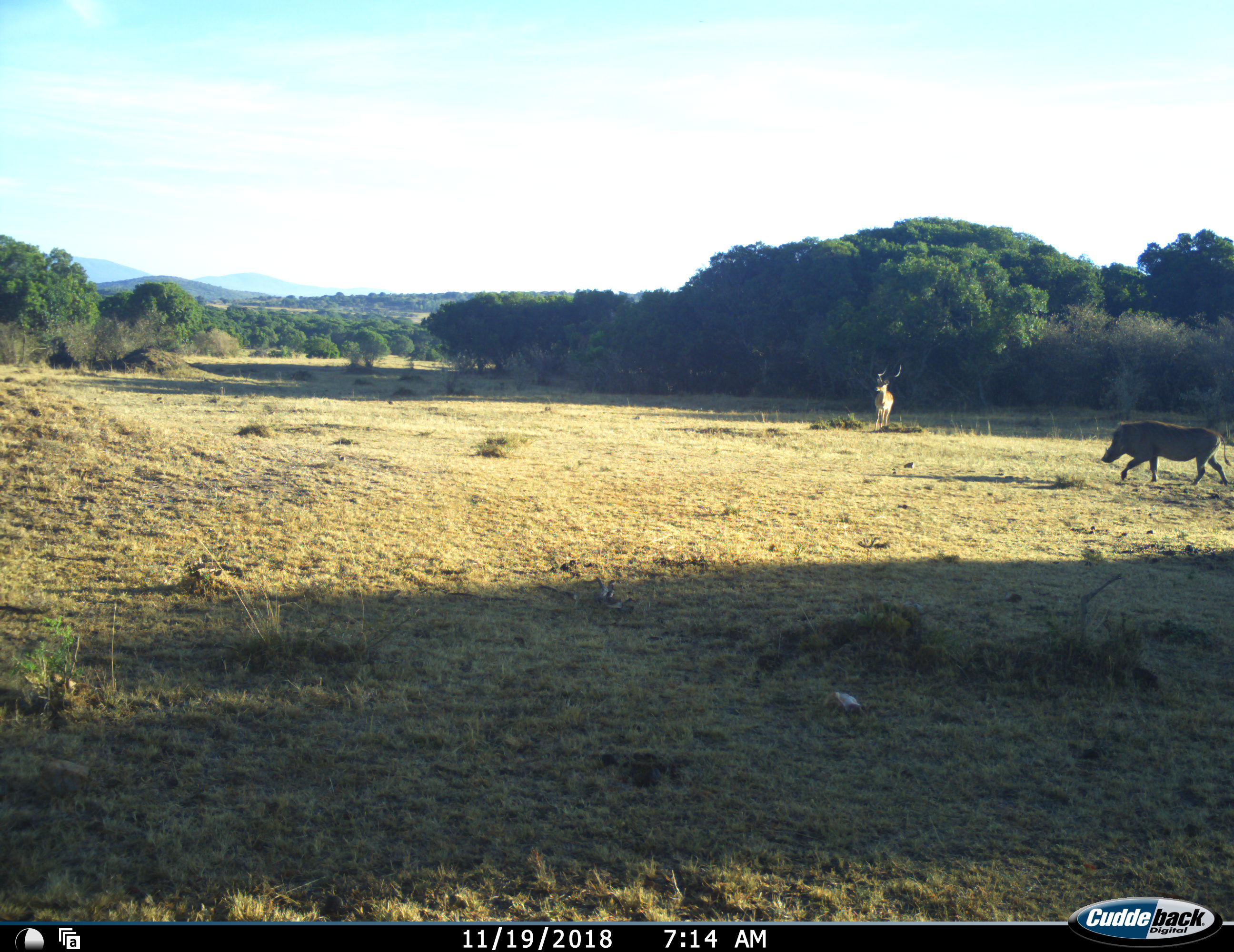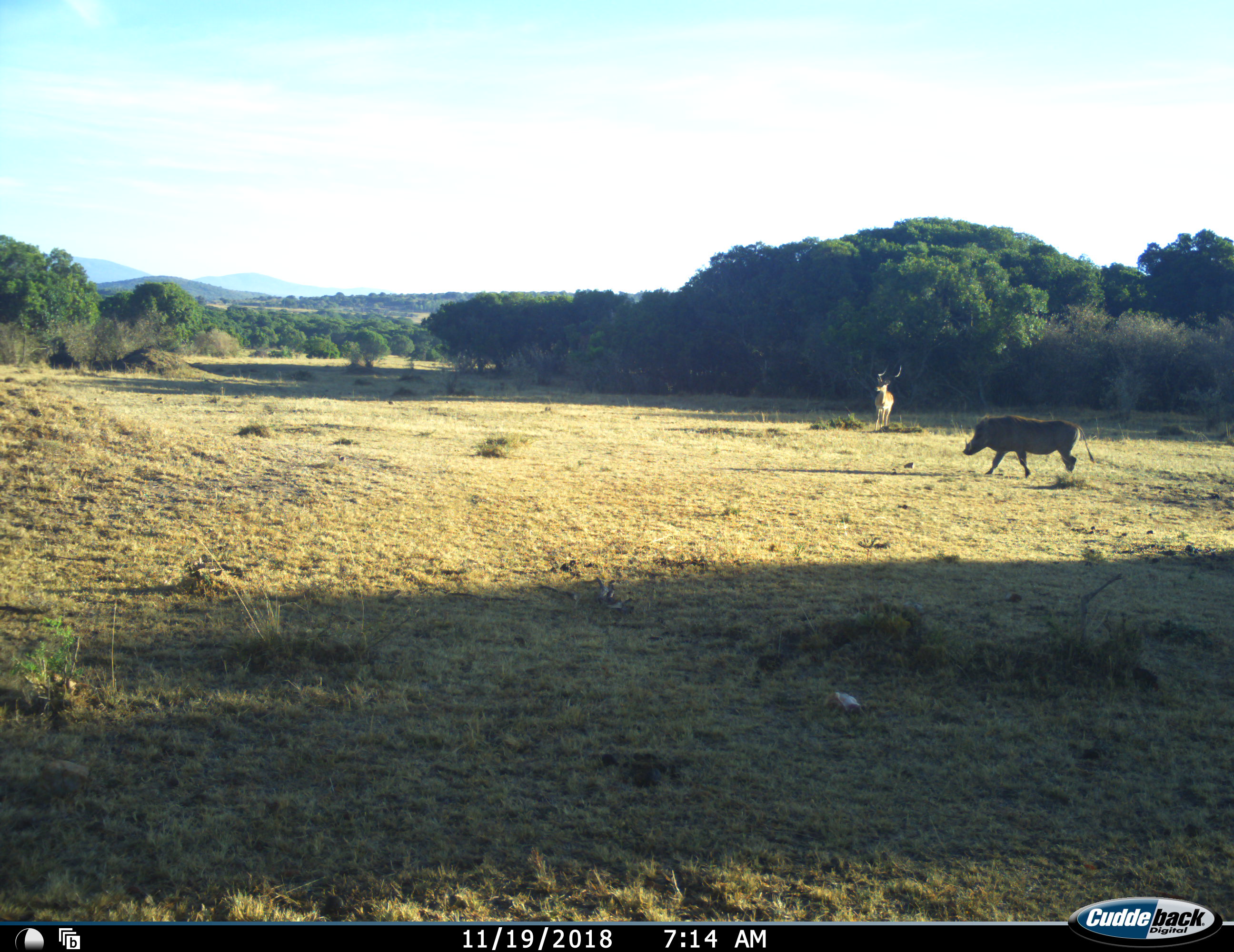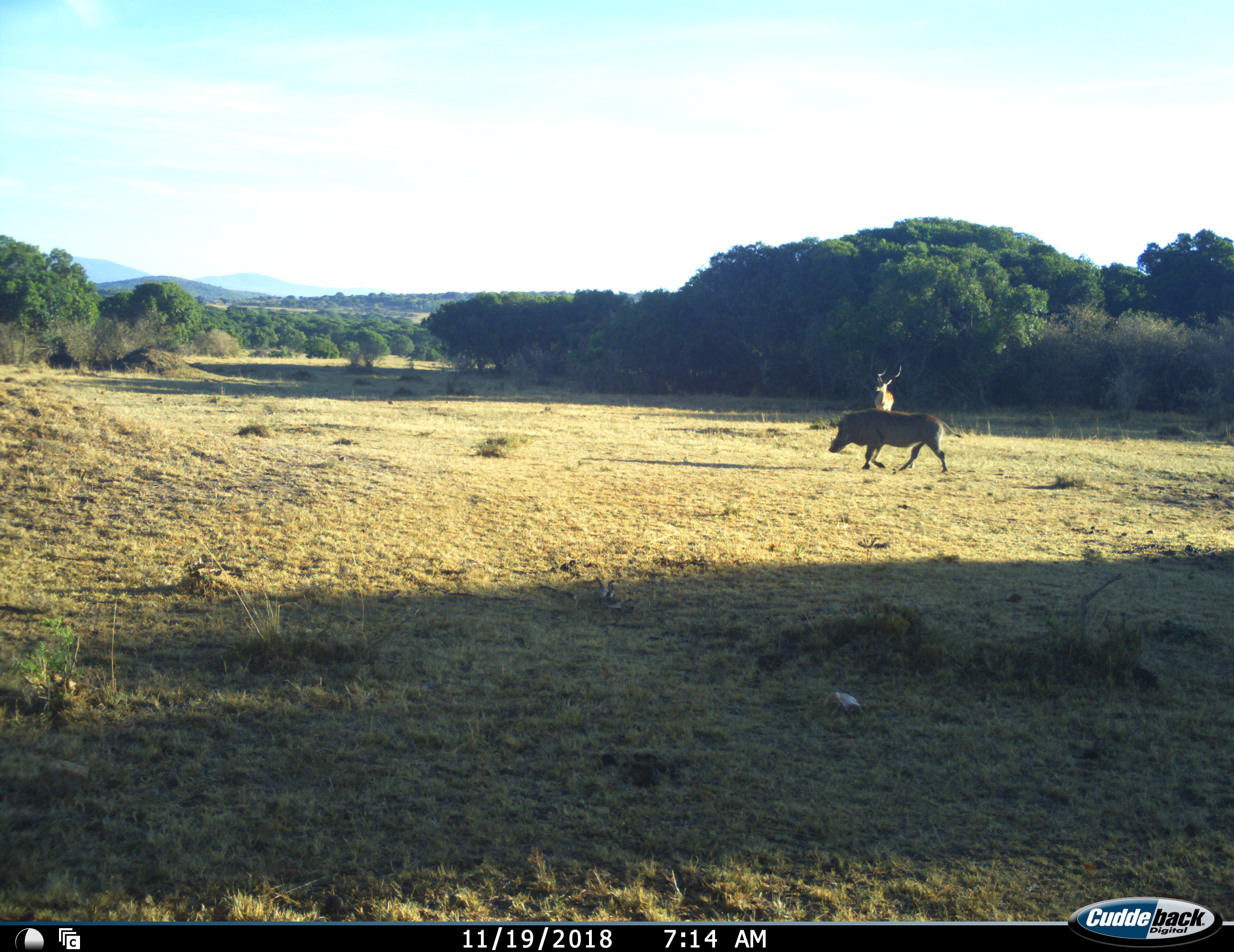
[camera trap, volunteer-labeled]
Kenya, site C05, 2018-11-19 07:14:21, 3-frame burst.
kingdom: Animalia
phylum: Chordata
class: Mammalia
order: Artiodactyla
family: Bovidae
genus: Aepyceros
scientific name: Aepyceros melampus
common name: impala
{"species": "impala (Aepyceros melampus)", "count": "1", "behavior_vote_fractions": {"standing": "100%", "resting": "0%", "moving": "0%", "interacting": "0%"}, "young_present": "0%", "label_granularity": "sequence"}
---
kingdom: Animalia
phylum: Chordata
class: Mammalia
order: Artiodactyla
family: Suidae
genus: Phacochoerus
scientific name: Phacochoerus africanus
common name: warthog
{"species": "warthog (Phacochoerus africanus)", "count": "1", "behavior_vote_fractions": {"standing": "0%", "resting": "0%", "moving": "100%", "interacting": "0%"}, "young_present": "0%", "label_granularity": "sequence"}